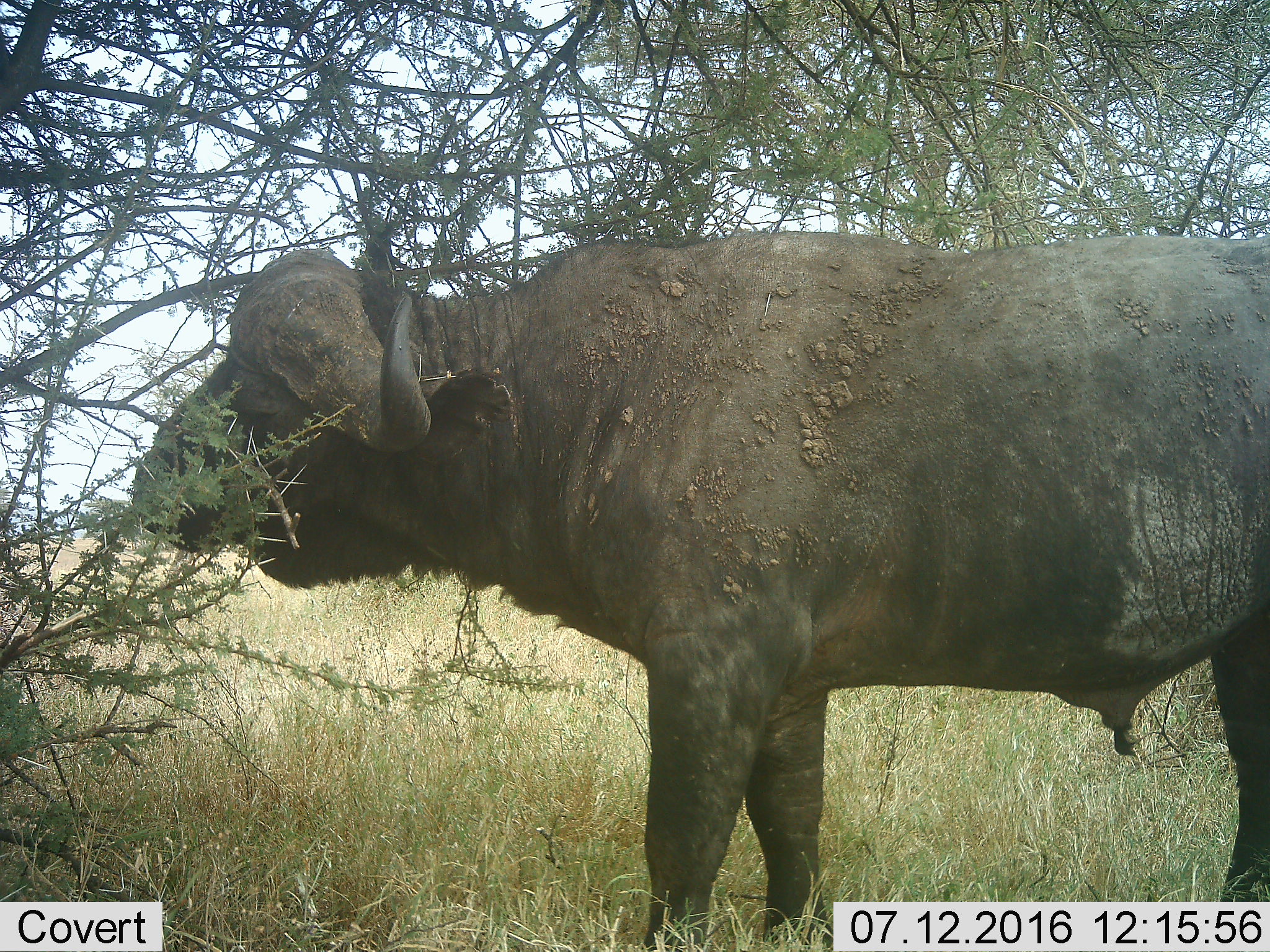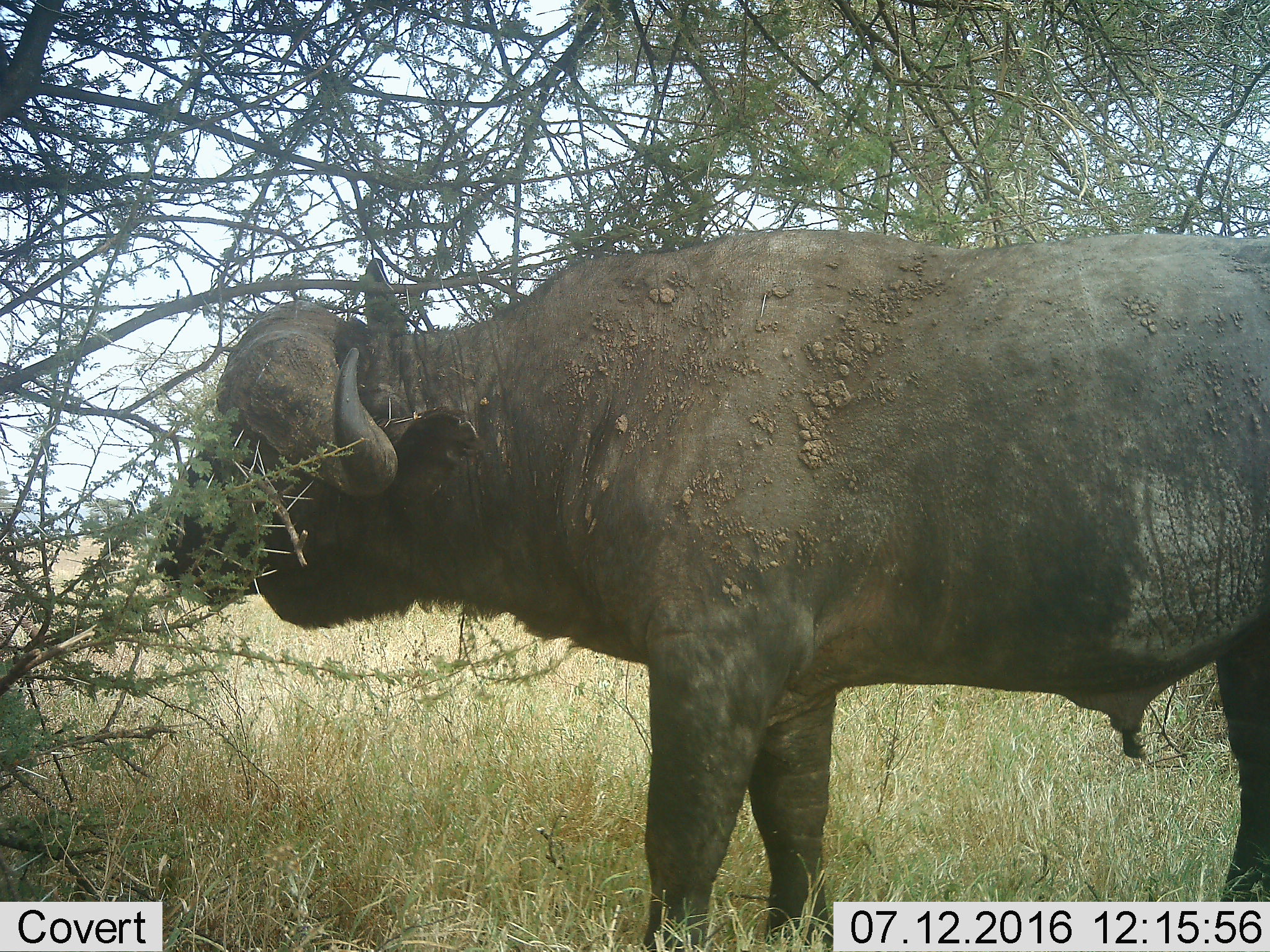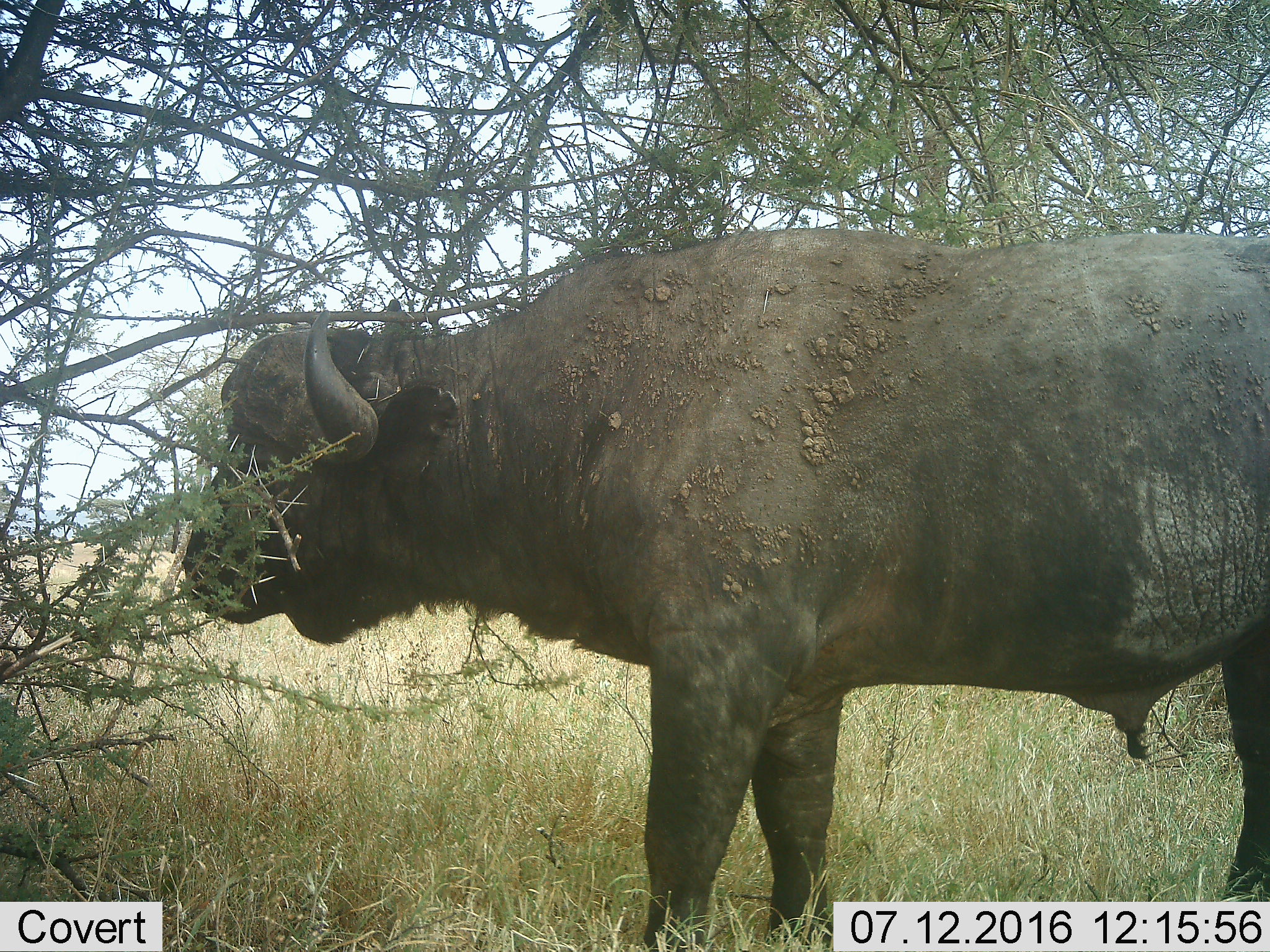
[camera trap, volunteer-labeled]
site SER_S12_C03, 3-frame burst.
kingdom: Animalia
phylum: Chordata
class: Mammalia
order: Artiodactyla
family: Bovidae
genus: Syncerus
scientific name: Syncerus caffer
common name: african buffalo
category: buffalo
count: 1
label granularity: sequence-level